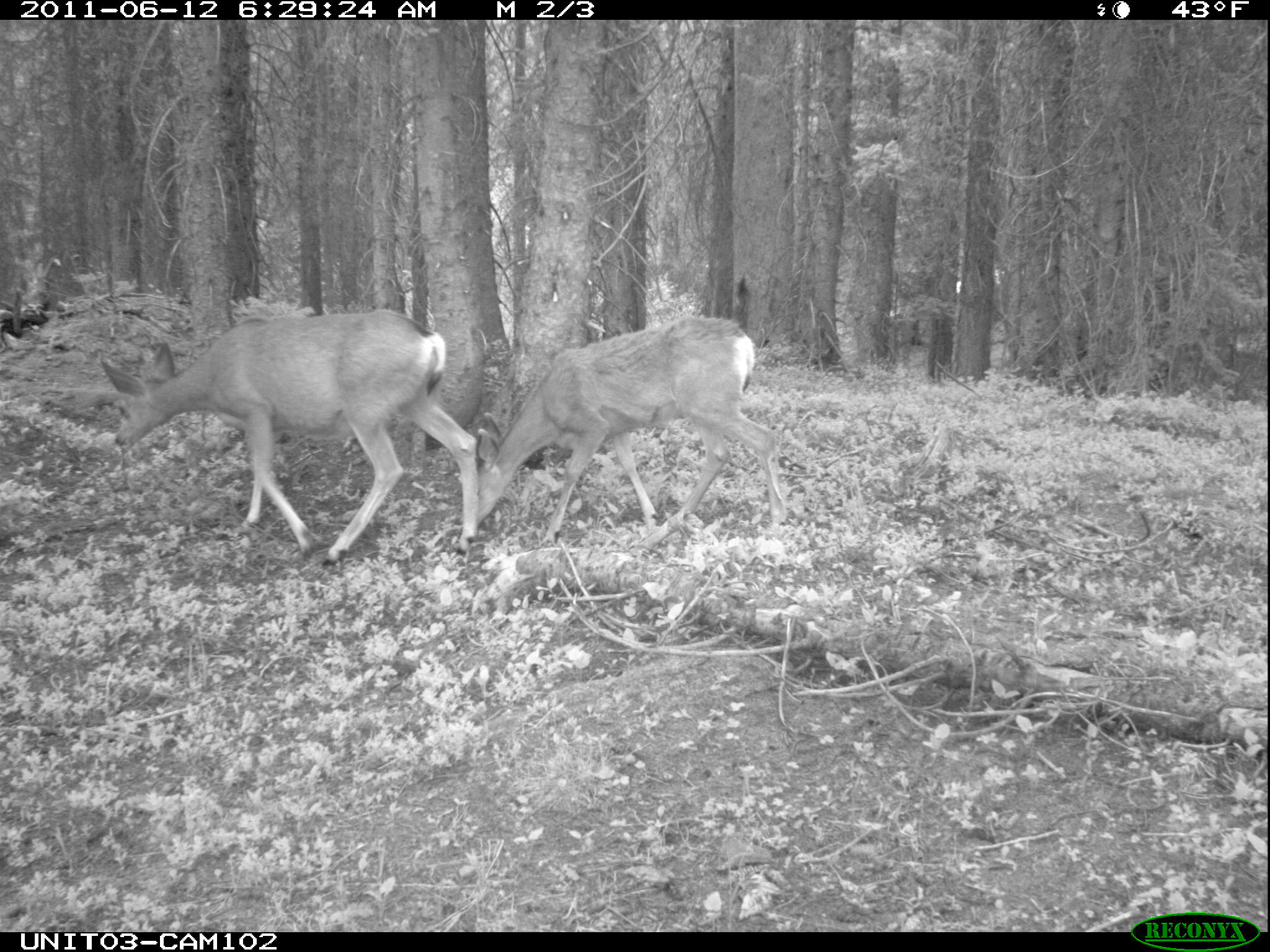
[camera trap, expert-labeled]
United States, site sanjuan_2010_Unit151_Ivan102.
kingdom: Animalia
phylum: Chordata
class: Mammalia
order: Artiodactyla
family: Cervidae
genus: Odocoileus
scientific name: Odocoileus hemionus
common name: mule deer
Odocoileus hemionus (mule deer).